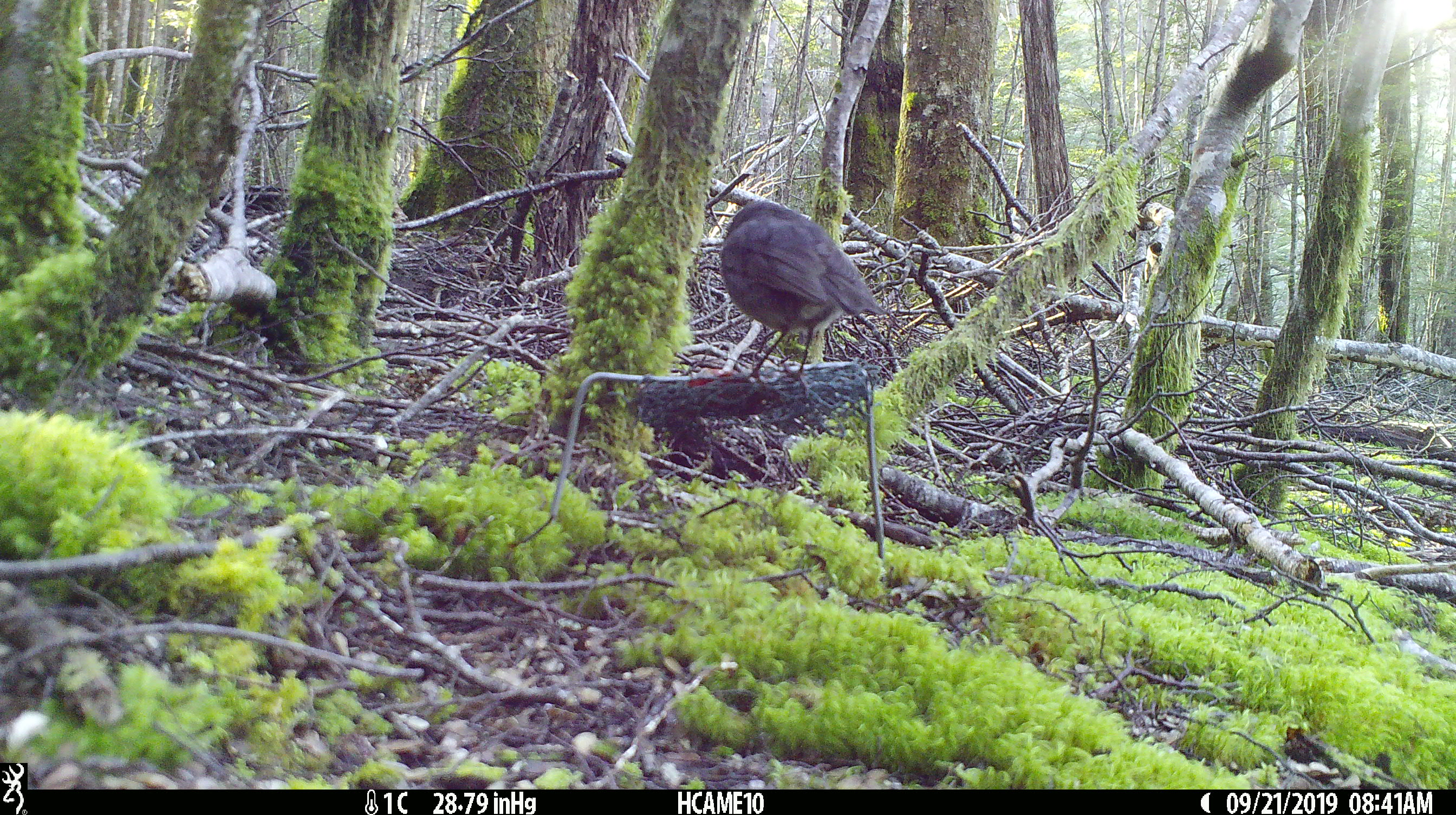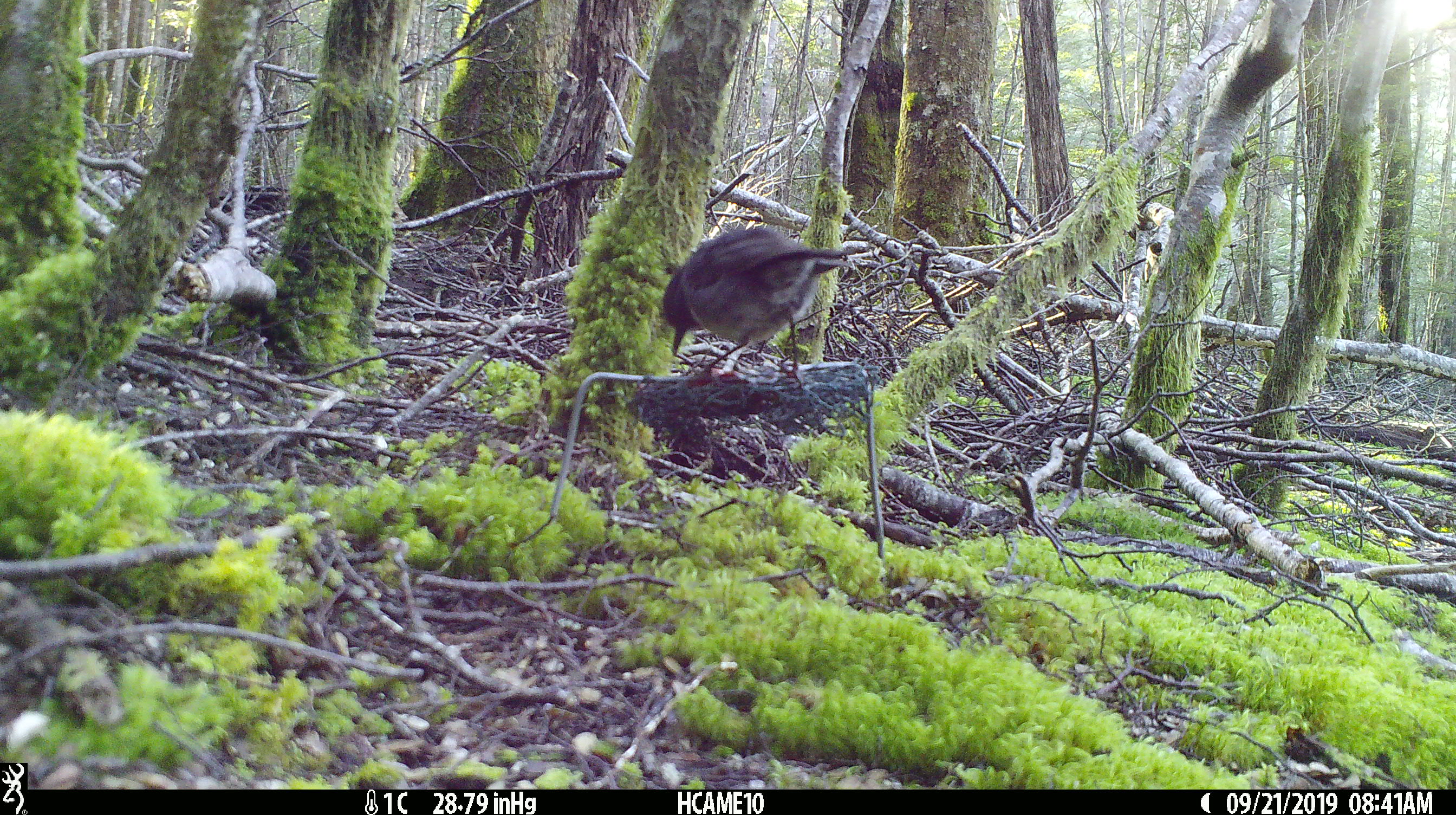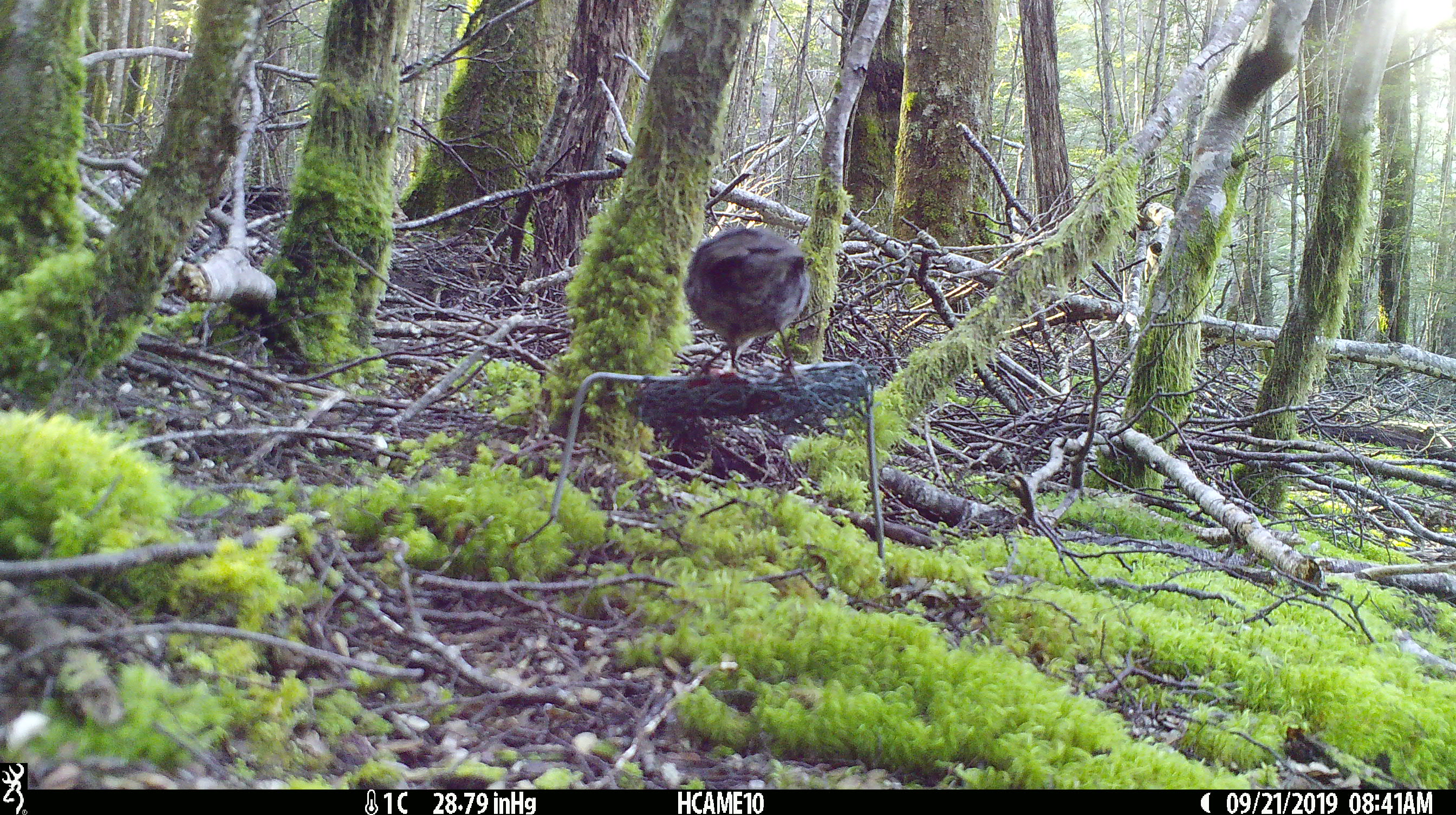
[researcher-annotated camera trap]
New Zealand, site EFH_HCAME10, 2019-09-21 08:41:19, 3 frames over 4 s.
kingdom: Animalia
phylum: Chordata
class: Aves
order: Passeriformes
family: Petroicidae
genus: Petroica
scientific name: Petroica australis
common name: new zealand robin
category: robin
Robin (new zealand robin) (Petroica australis).